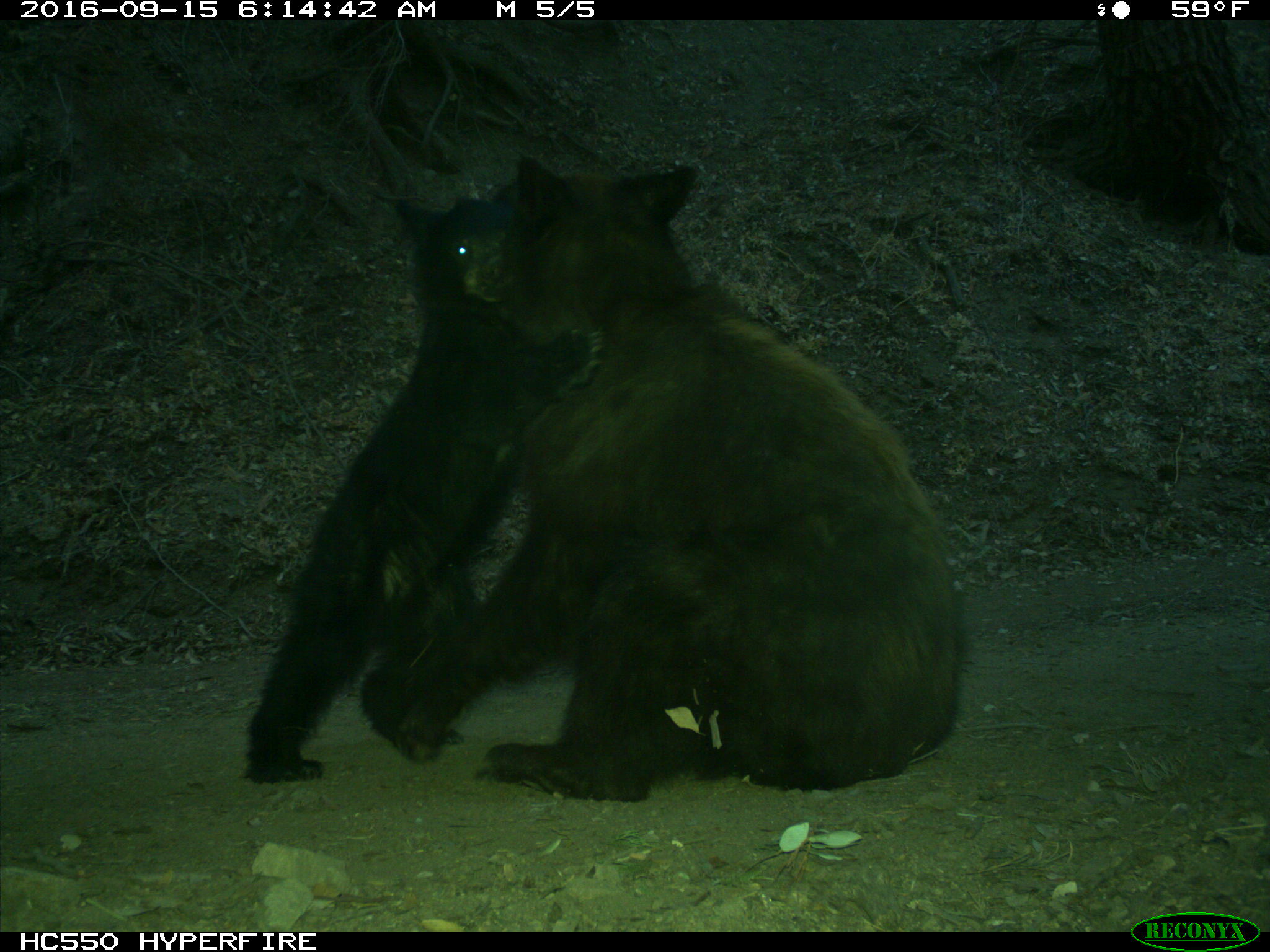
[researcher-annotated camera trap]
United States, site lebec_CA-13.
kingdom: Animalia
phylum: Chordata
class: Mammalia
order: Carnivora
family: Ursidae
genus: Ursus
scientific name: Ursus americanus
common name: american black bear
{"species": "Ursus americanus (american black bear)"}